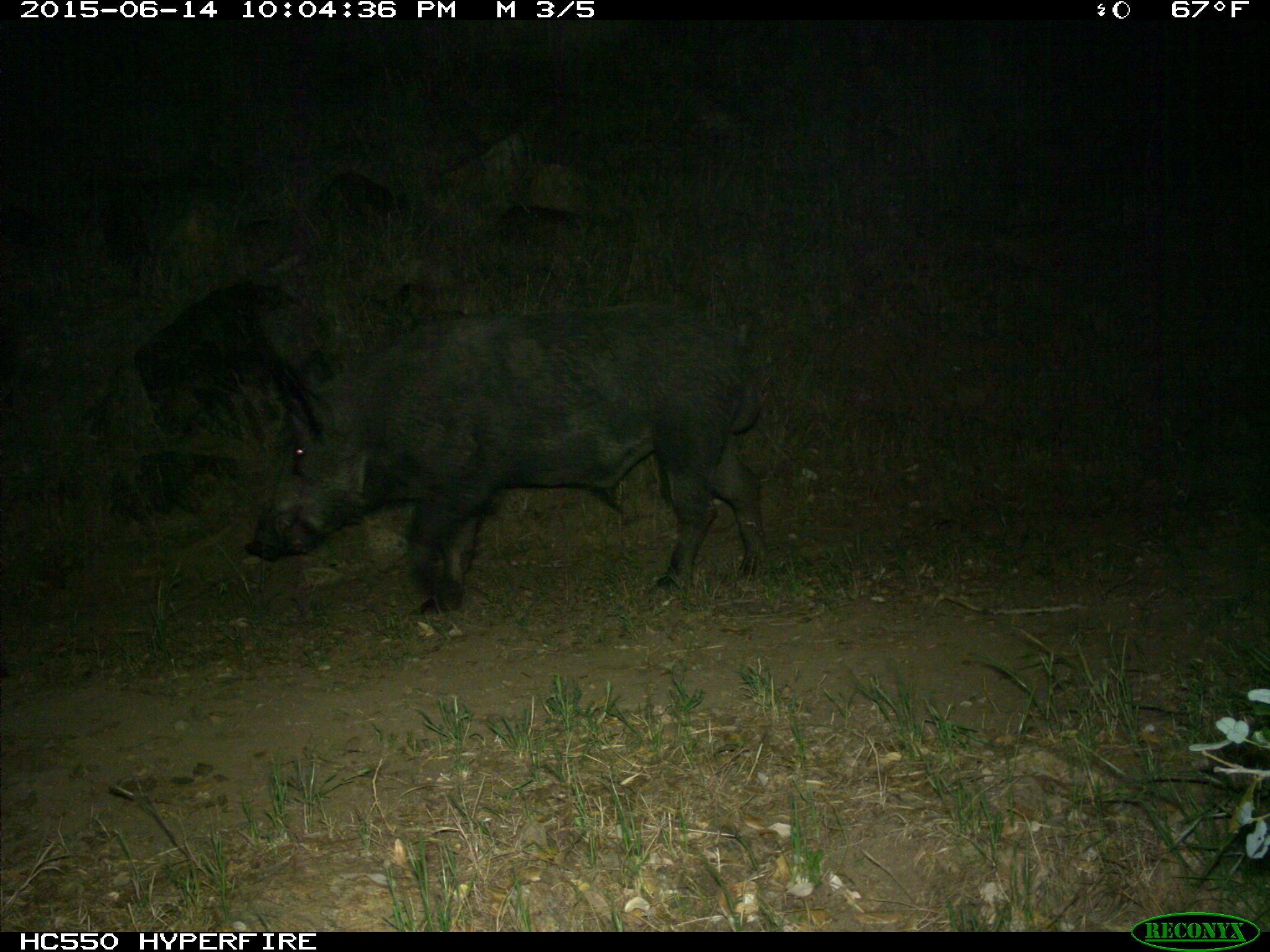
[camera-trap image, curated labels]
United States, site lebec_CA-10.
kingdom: Animalia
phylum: Chordata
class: Mammalia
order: Artiodactyla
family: Suidae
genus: Sus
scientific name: Sus scrofa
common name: wild boar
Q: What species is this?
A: Sus scrofa (wild boar).